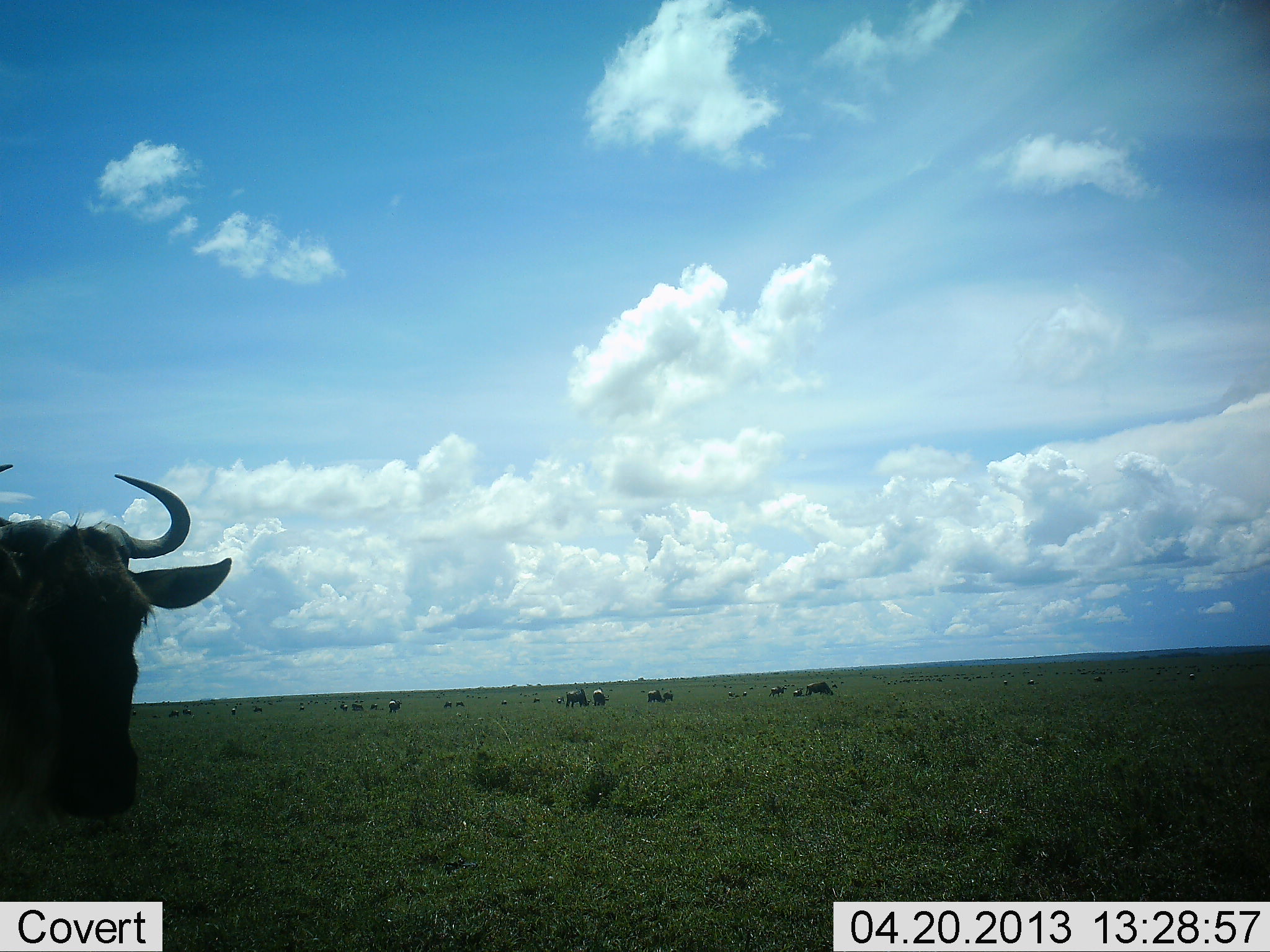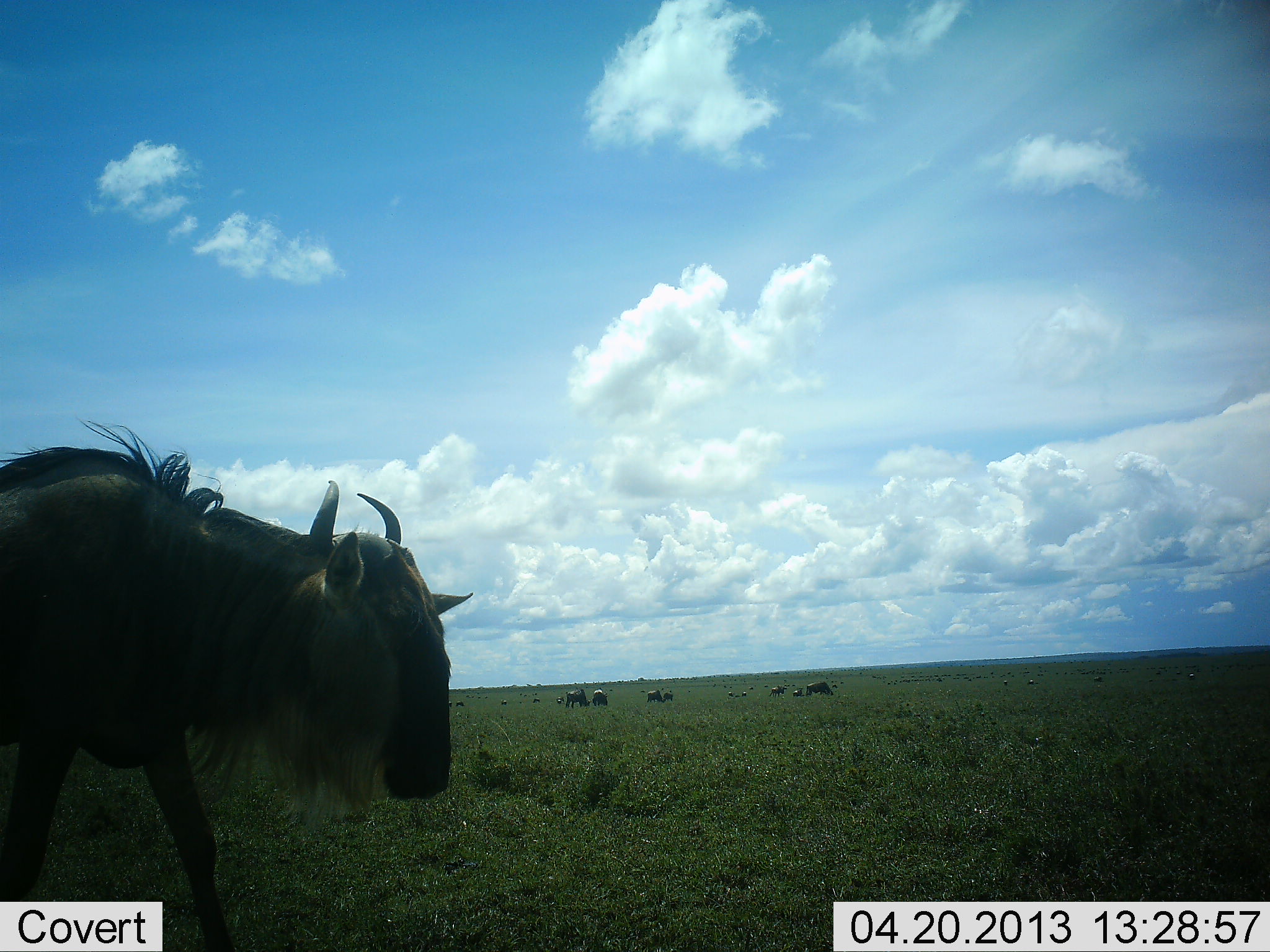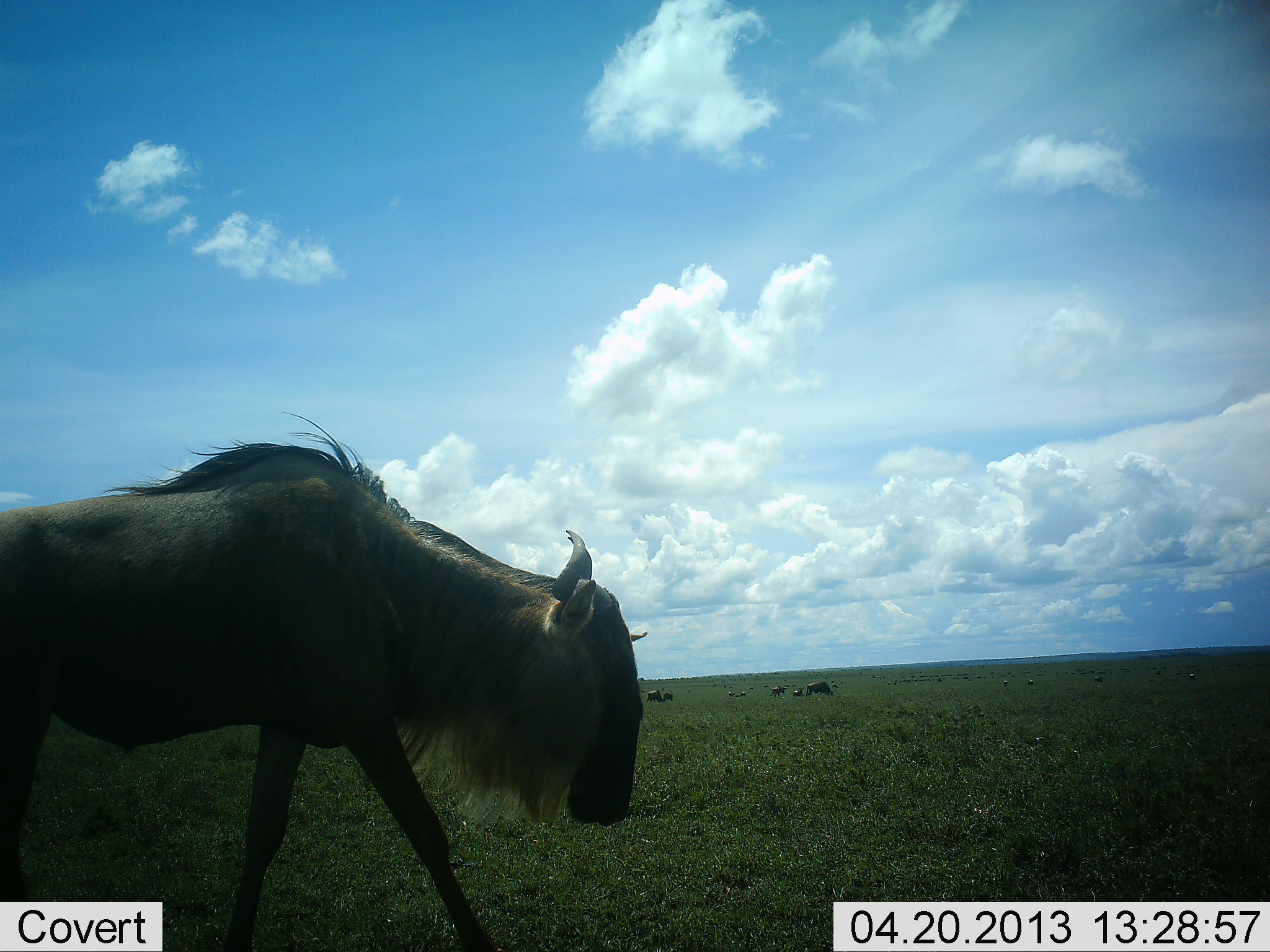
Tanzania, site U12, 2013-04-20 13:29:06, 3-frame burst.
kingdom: Animalia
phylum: Chordata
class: Mammalia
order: Artiodactyla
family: Bovidae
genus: Connochaetes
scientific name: Connochaetes taurinus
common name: blue wildebeest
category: wildebeest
Wildebeest (blue wildebeest) (Connochaetes taurinus), count 8. Behavior (volunteer vote fractions): standing 25%, resting 5%, moving 80%, interacting 5%. Young present (vote fraction): 5%. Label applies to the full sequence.